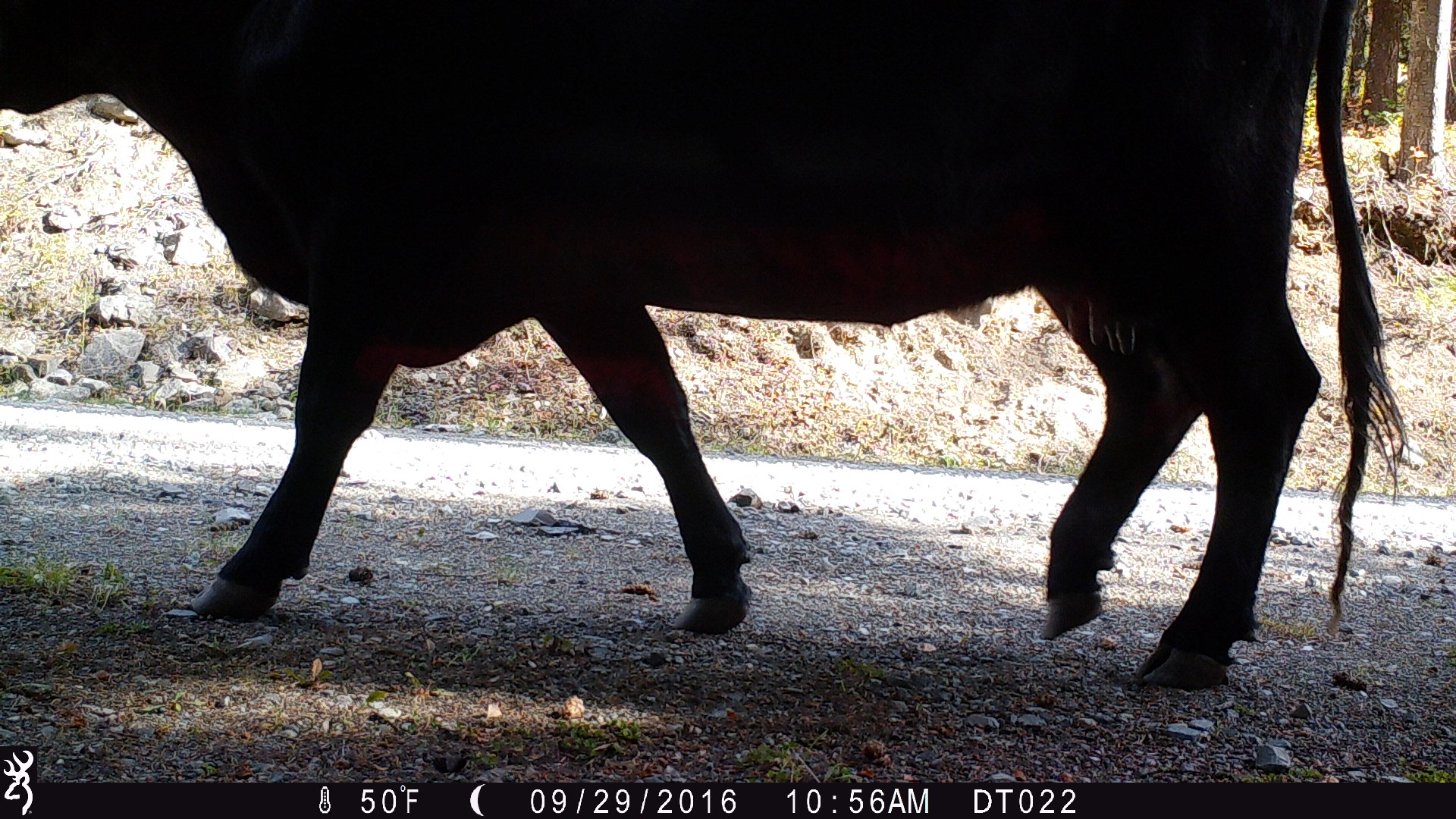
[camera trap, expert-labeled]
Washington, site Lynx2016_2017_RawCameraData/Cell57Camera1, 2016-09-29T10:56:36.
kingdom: Animalia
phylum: Chordata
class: Mammalia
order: Artiodactyla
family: Bovidae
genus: Bos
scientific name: Bos taurus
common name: domestic cattle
Domestic cattle (Bos taurus). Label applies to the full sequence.